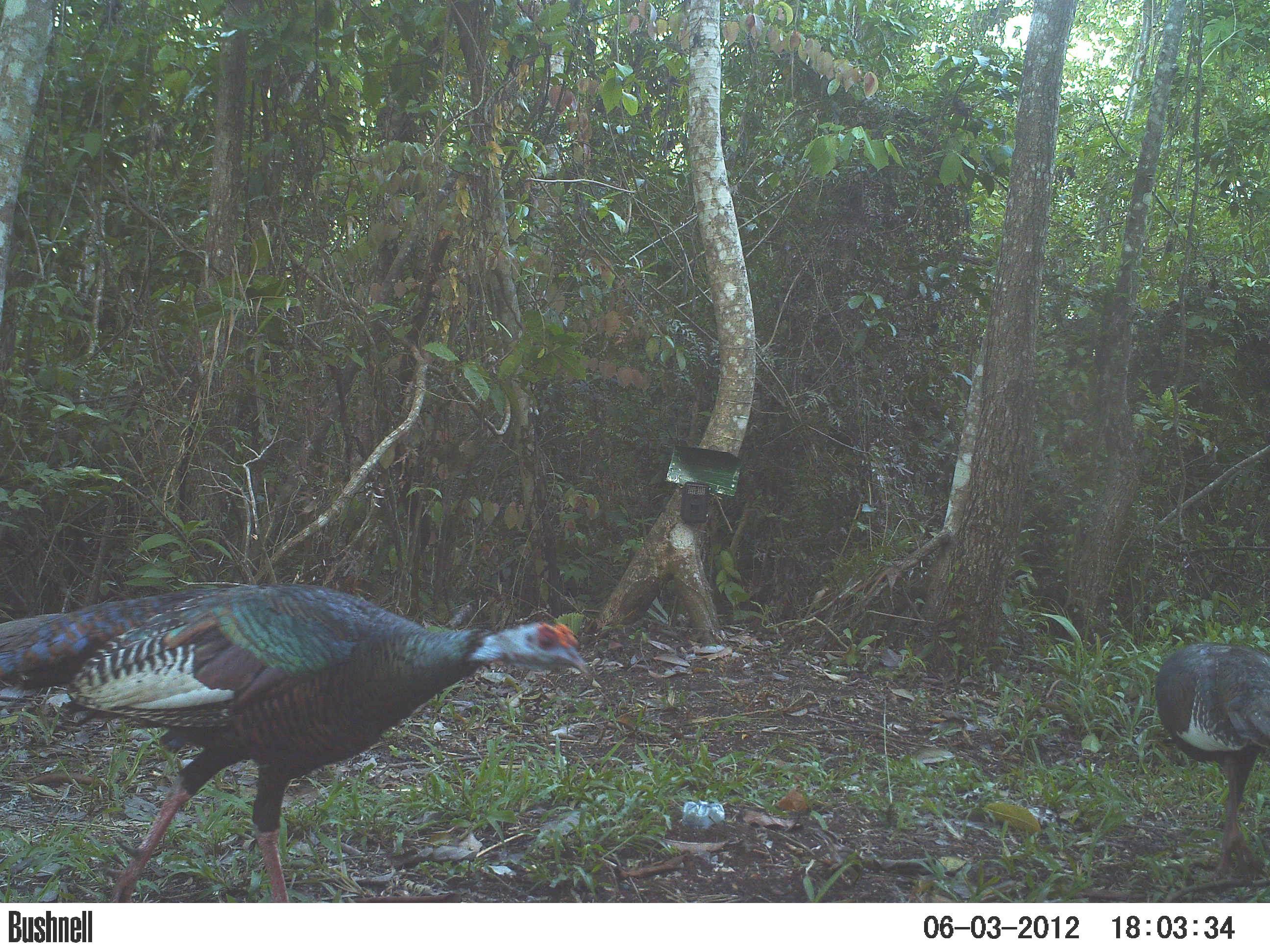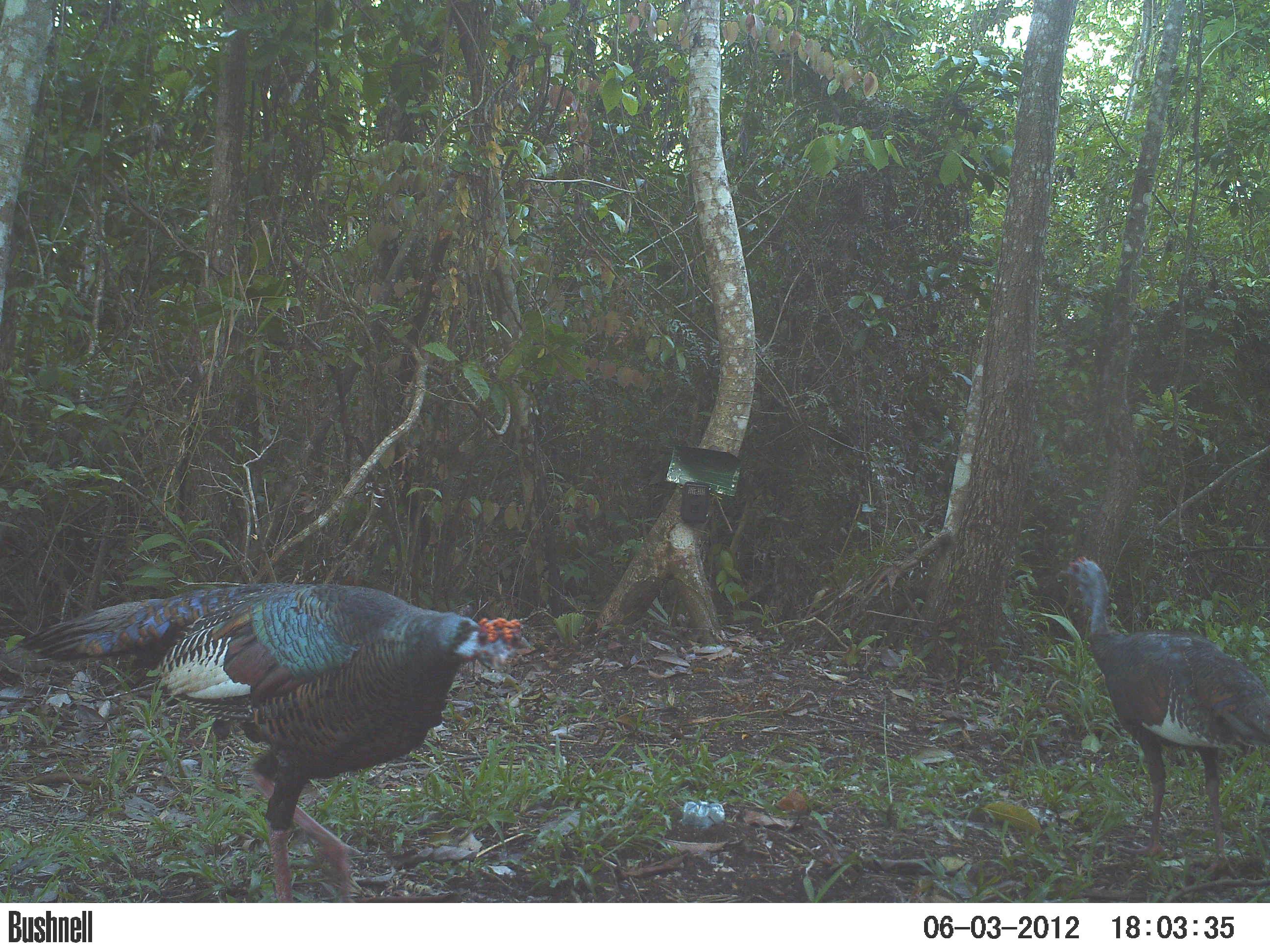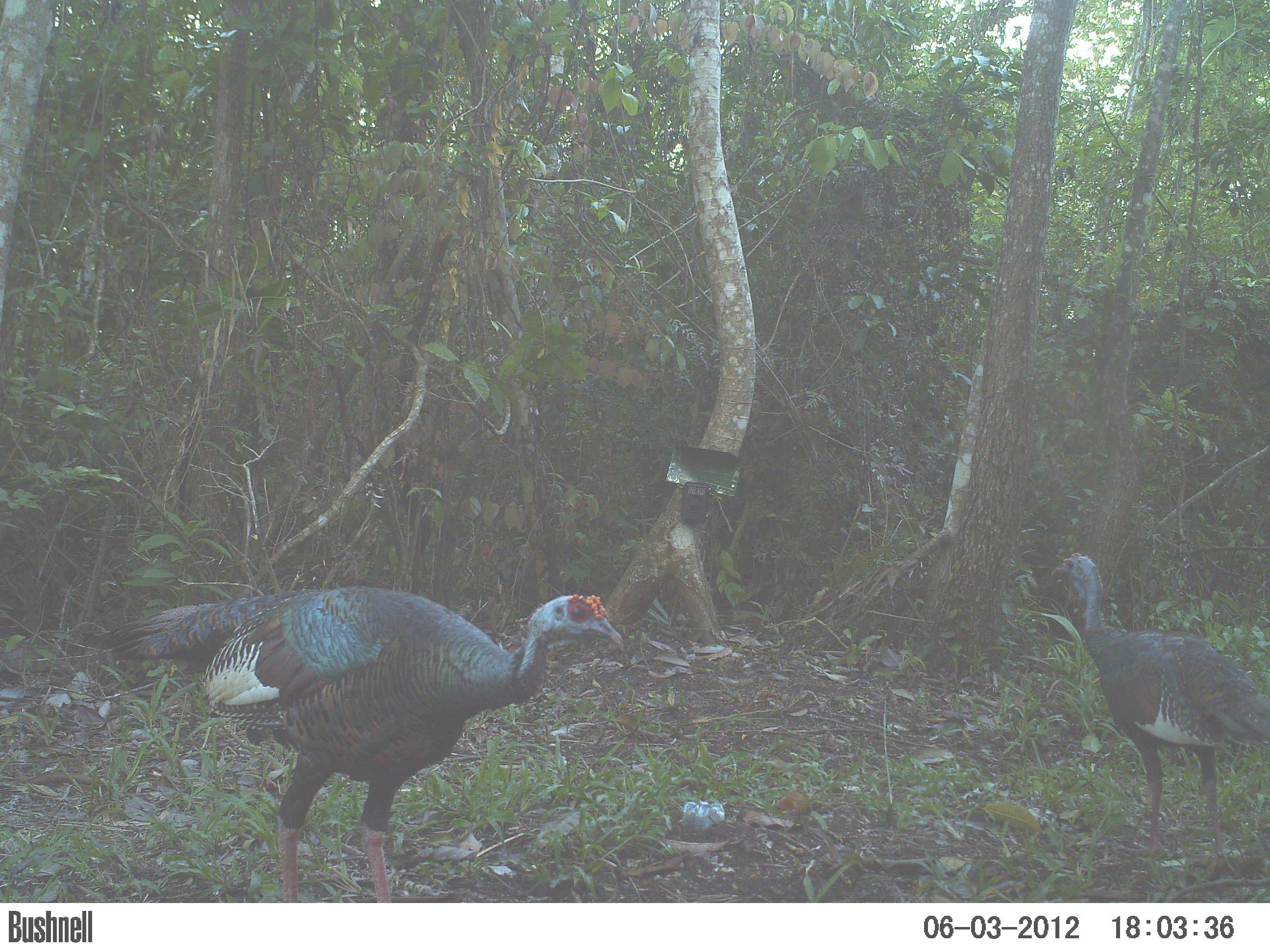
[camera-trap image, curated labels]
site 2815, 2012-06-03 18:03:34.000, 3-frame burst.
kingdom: Animalia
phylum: Chordata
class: Aves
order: Galliformes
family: Phasianidae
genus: Meleagris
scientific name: Meleagris ocellata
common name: ocellated turkey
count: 2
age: adult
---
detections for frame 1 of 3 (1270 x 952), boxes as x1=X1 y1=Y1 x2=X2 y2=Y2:
meleagris ocellata: x1=0 y1=581 x2=591 y2=902; x1=1153 y1=640 x2=1270 y2=880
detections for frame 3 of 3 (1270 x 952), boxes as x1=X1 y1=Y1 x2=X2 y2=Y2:
meleagris ocellata: x1=94 y1=583 x2=625 y2=902; x1=1050 y1=552 x2=1270 y2=878